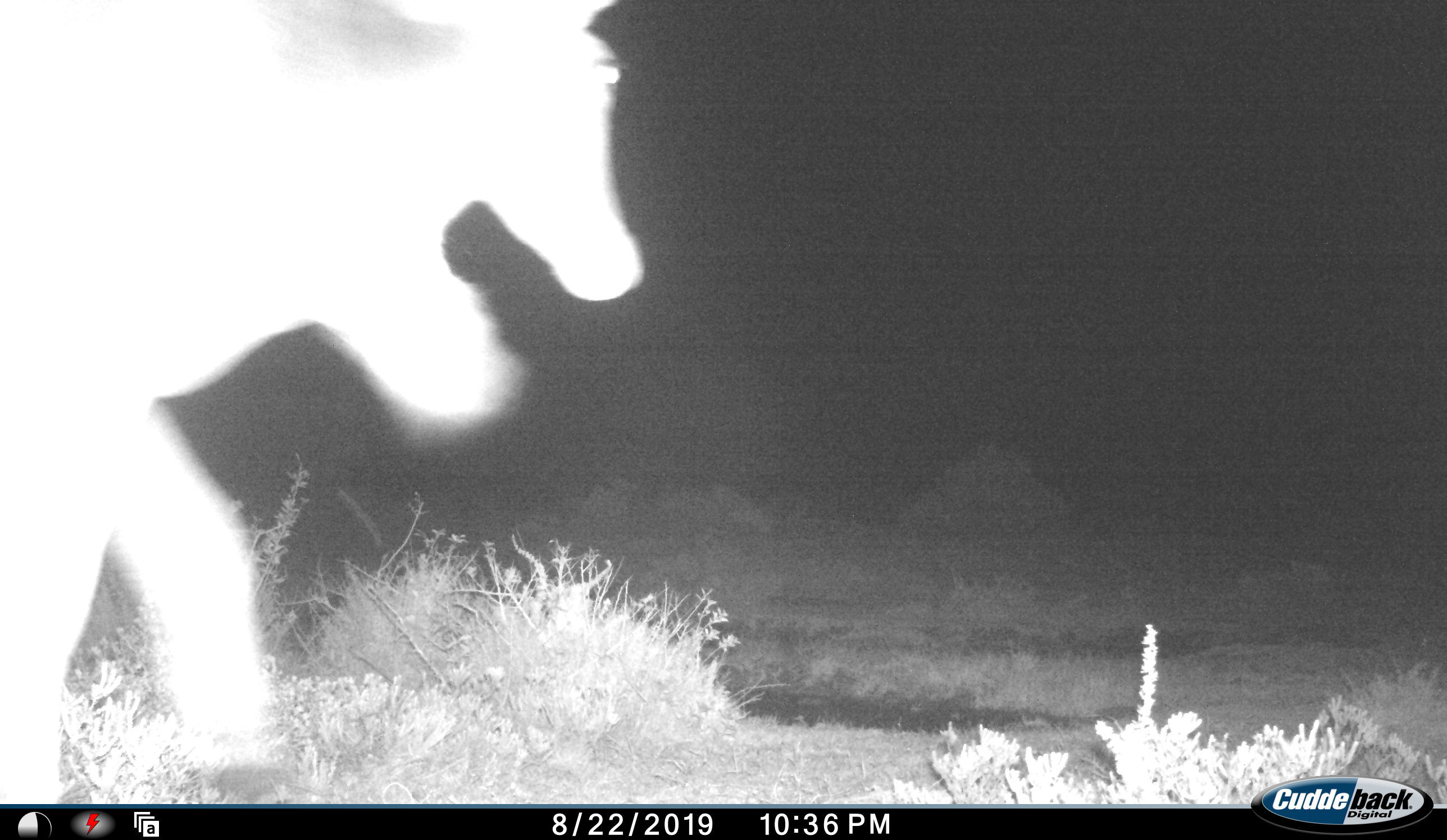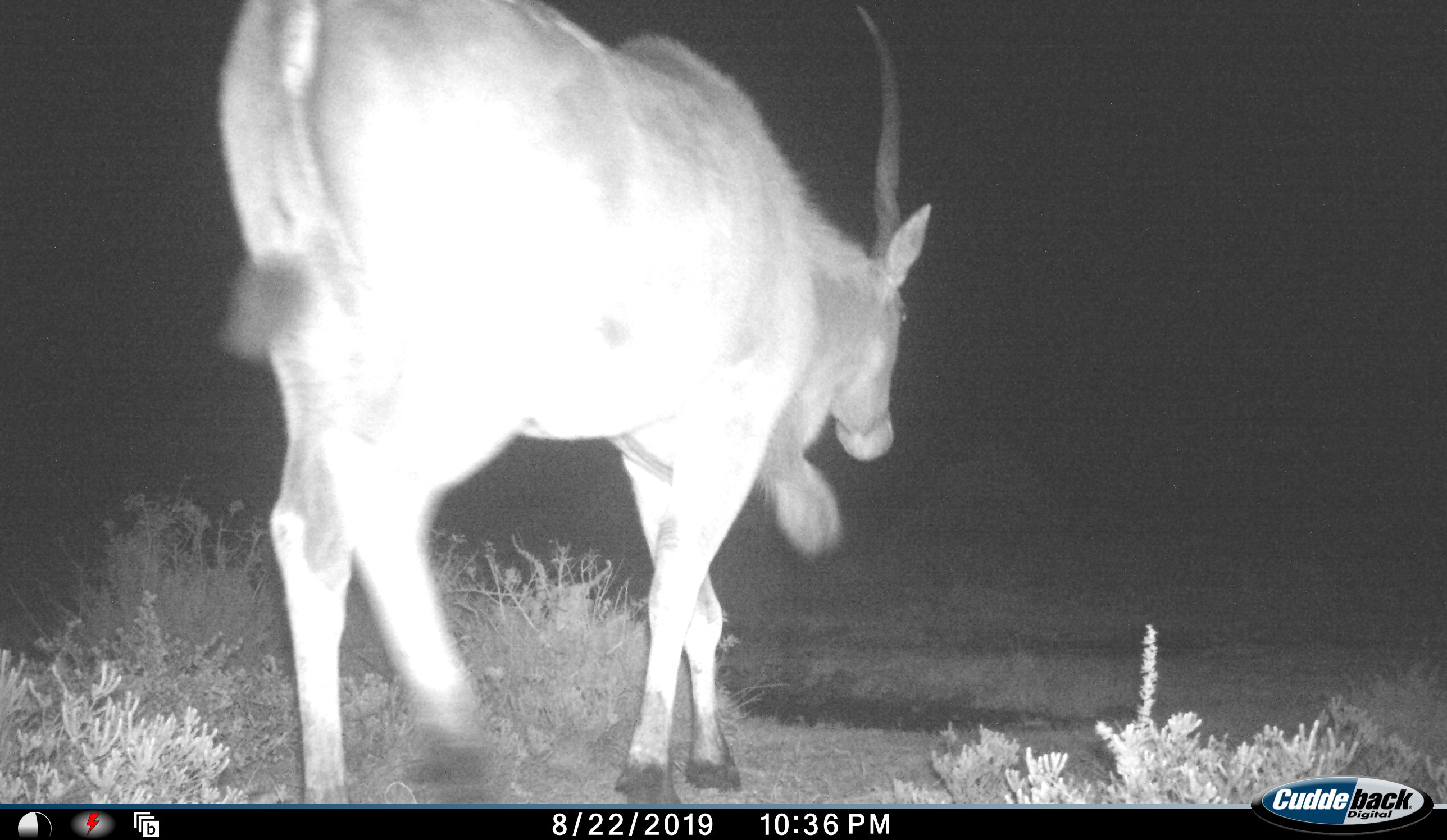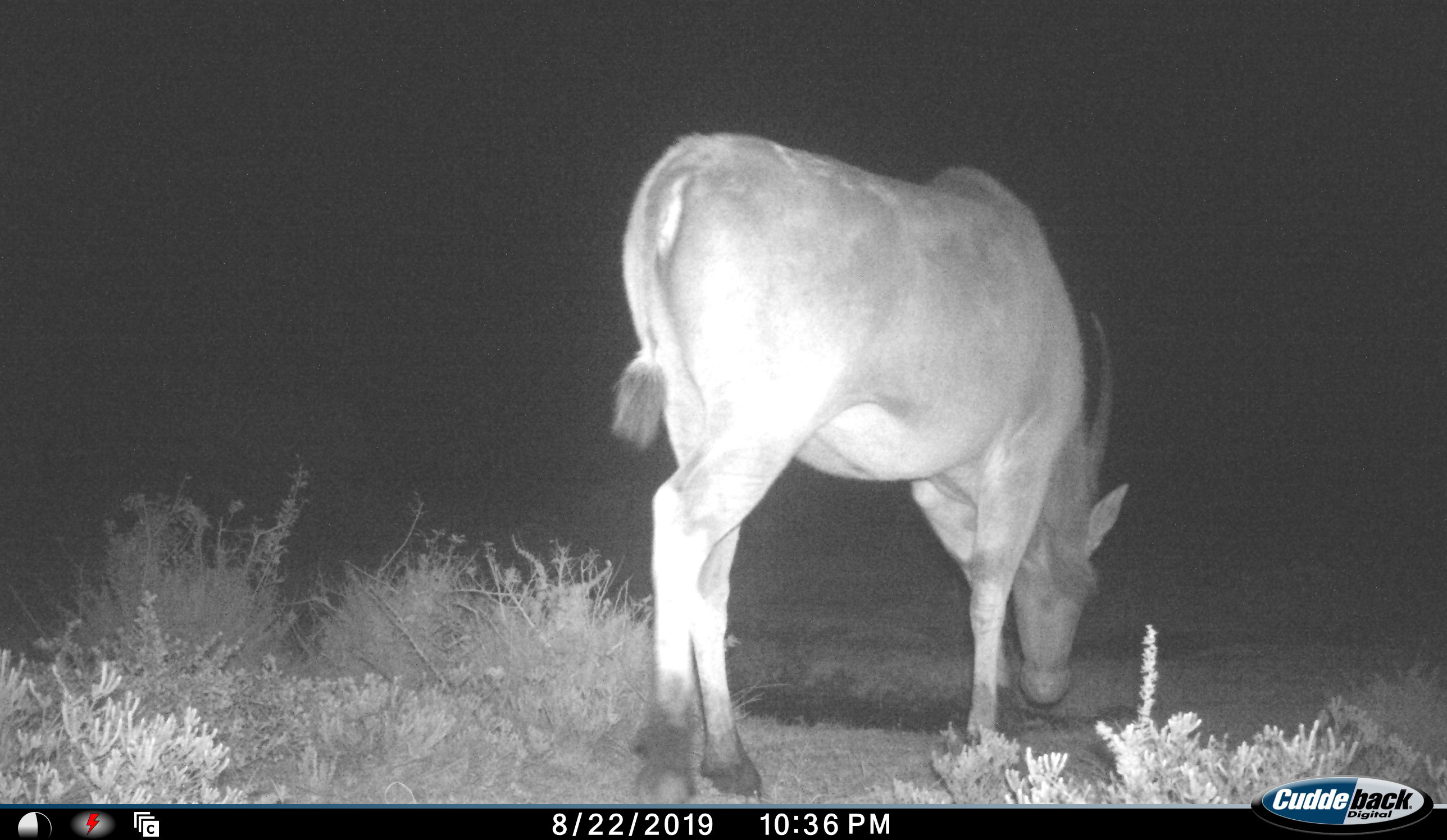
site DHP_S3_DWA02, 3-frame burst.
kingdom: Animalia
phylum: Chordata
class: Mammalia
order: Artiodactyla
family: Bovidae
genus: Tragelaphus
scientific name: Tragelaphus oryx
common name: eland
Eland (Tragelaphus oryx), count 1. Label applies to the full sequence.